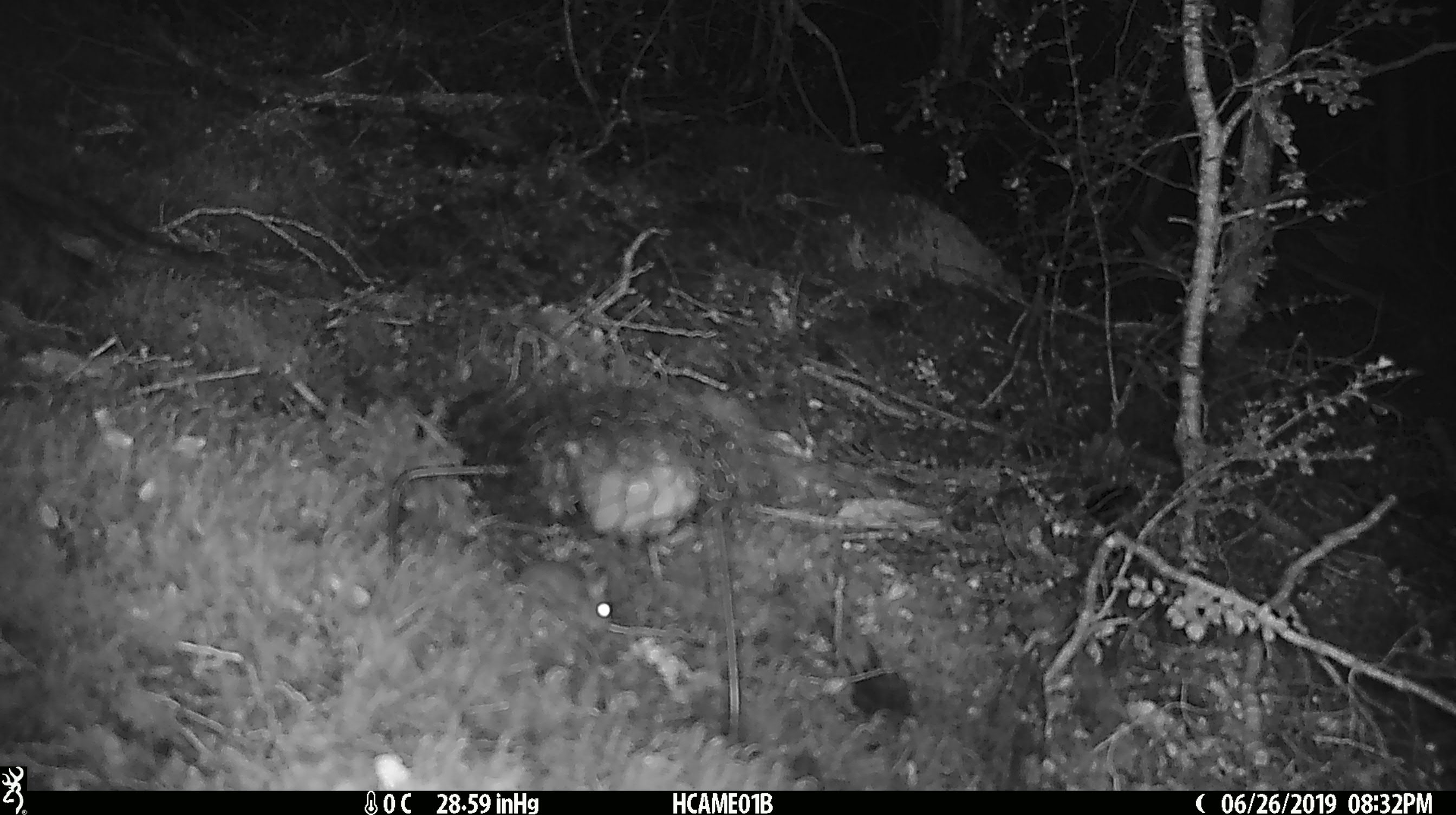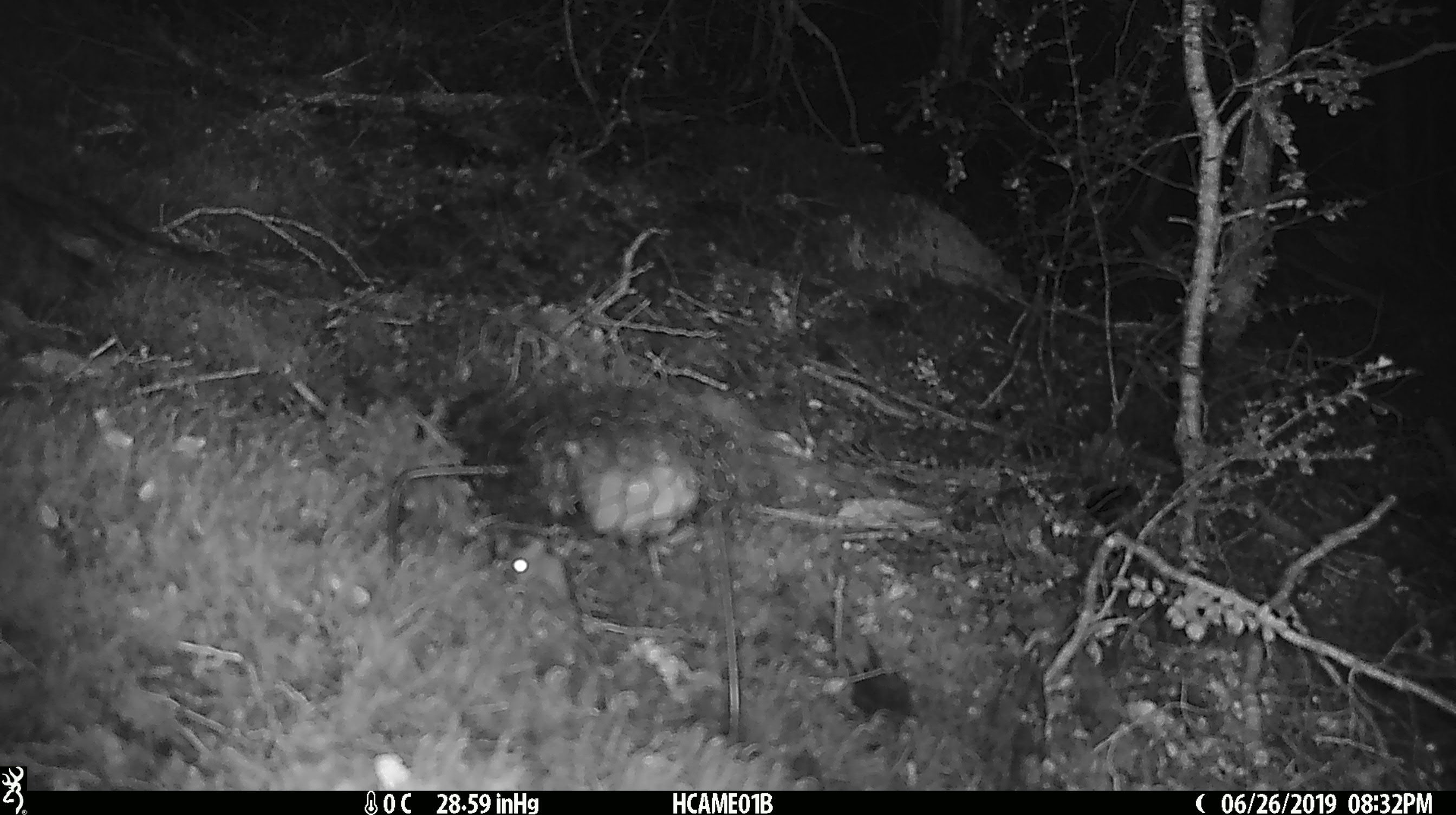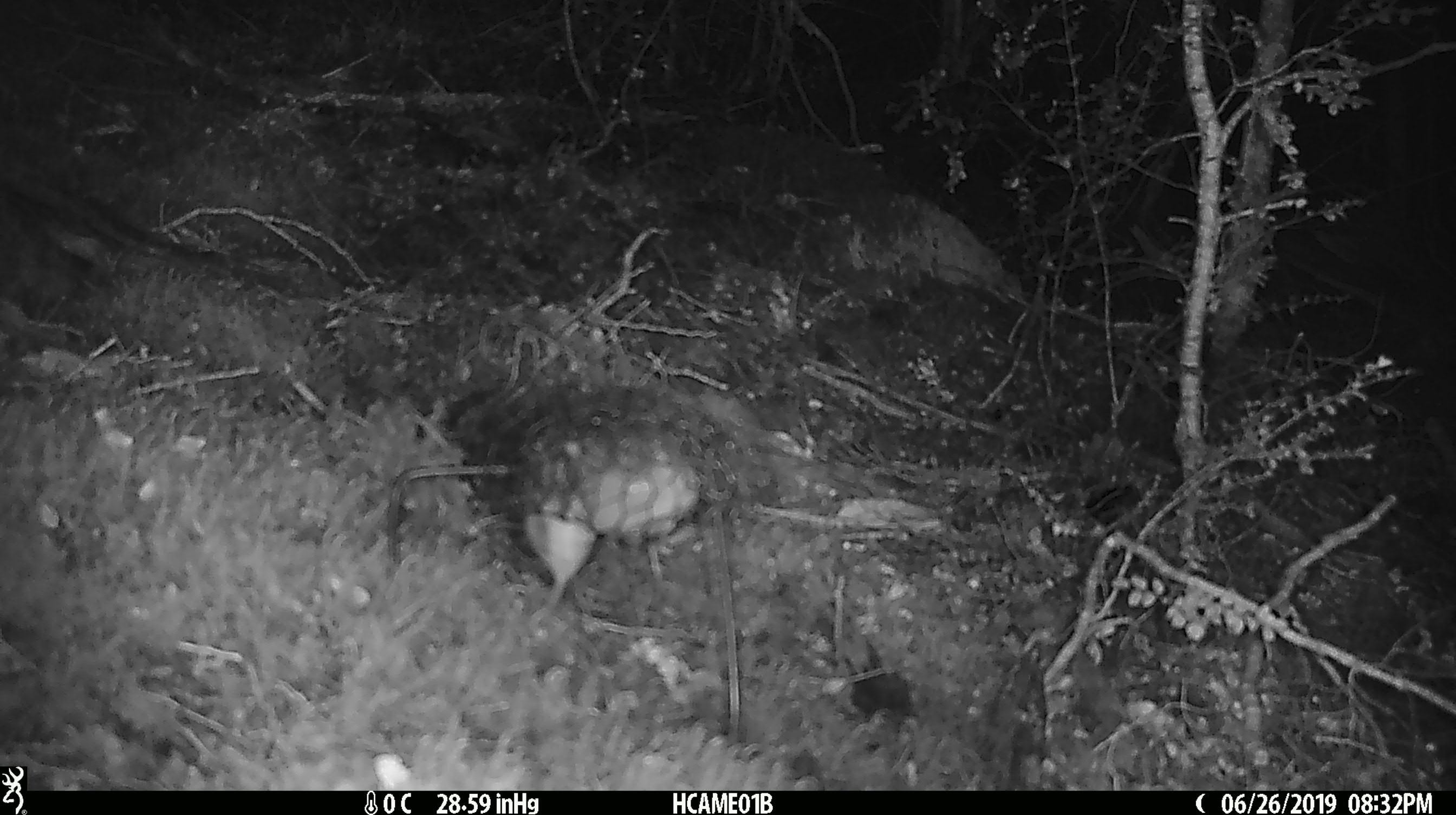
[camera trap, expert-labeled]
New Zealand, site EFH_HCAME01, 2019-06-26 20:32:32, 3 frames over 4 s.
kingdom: Animalia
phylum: Chordata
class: Mammalia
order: Rodentia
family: Muridae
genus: Mus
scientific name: Mus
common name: mouse